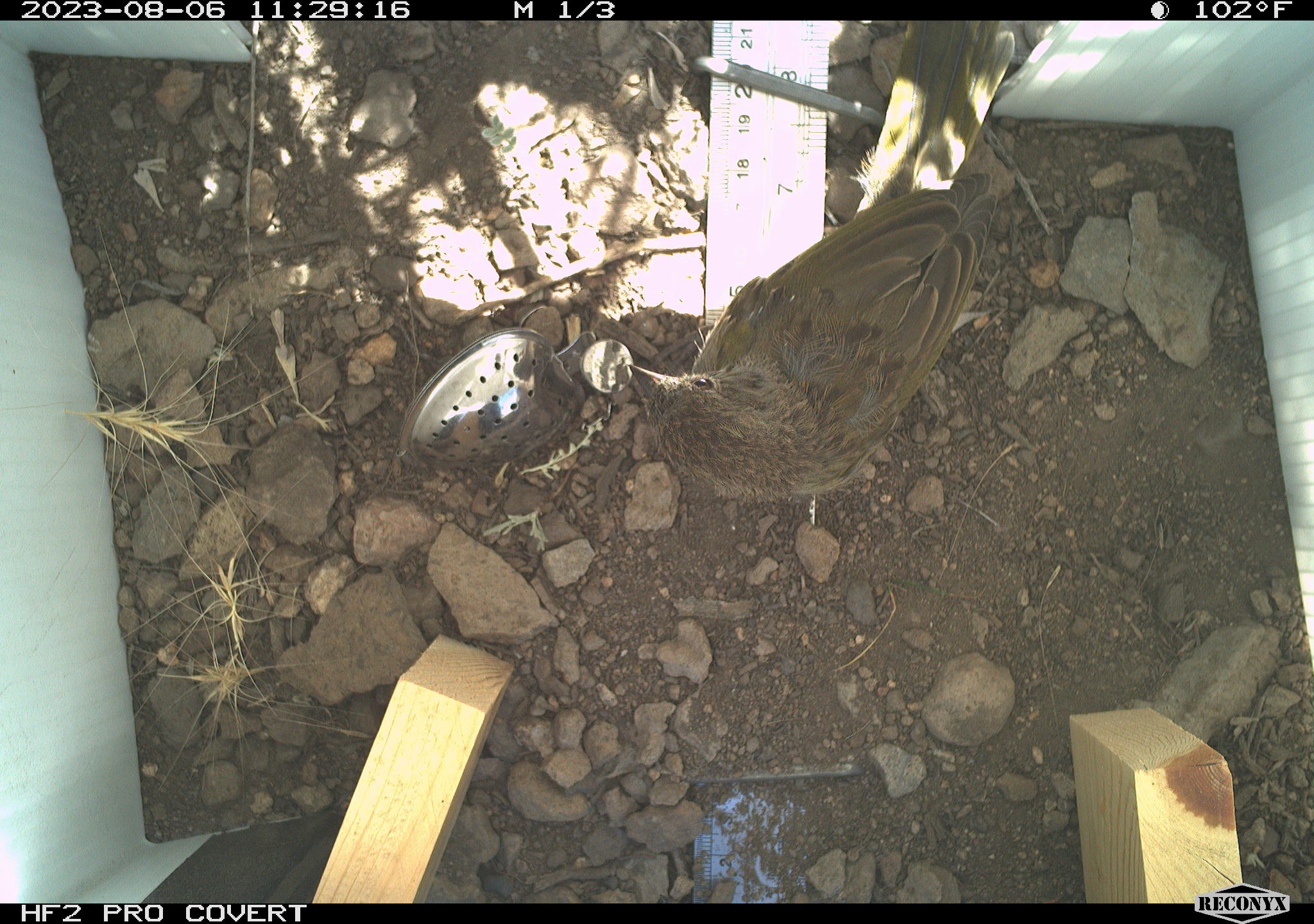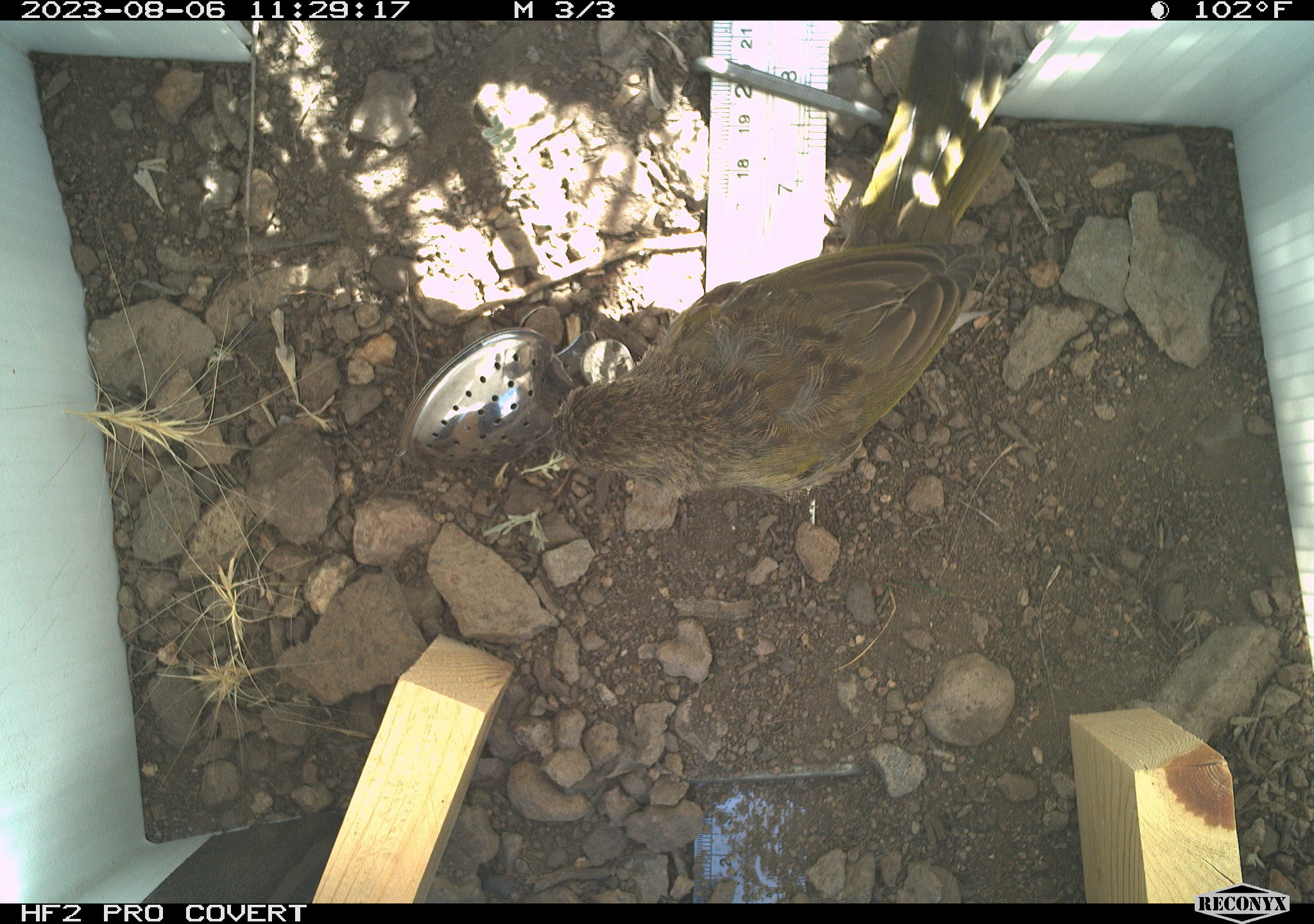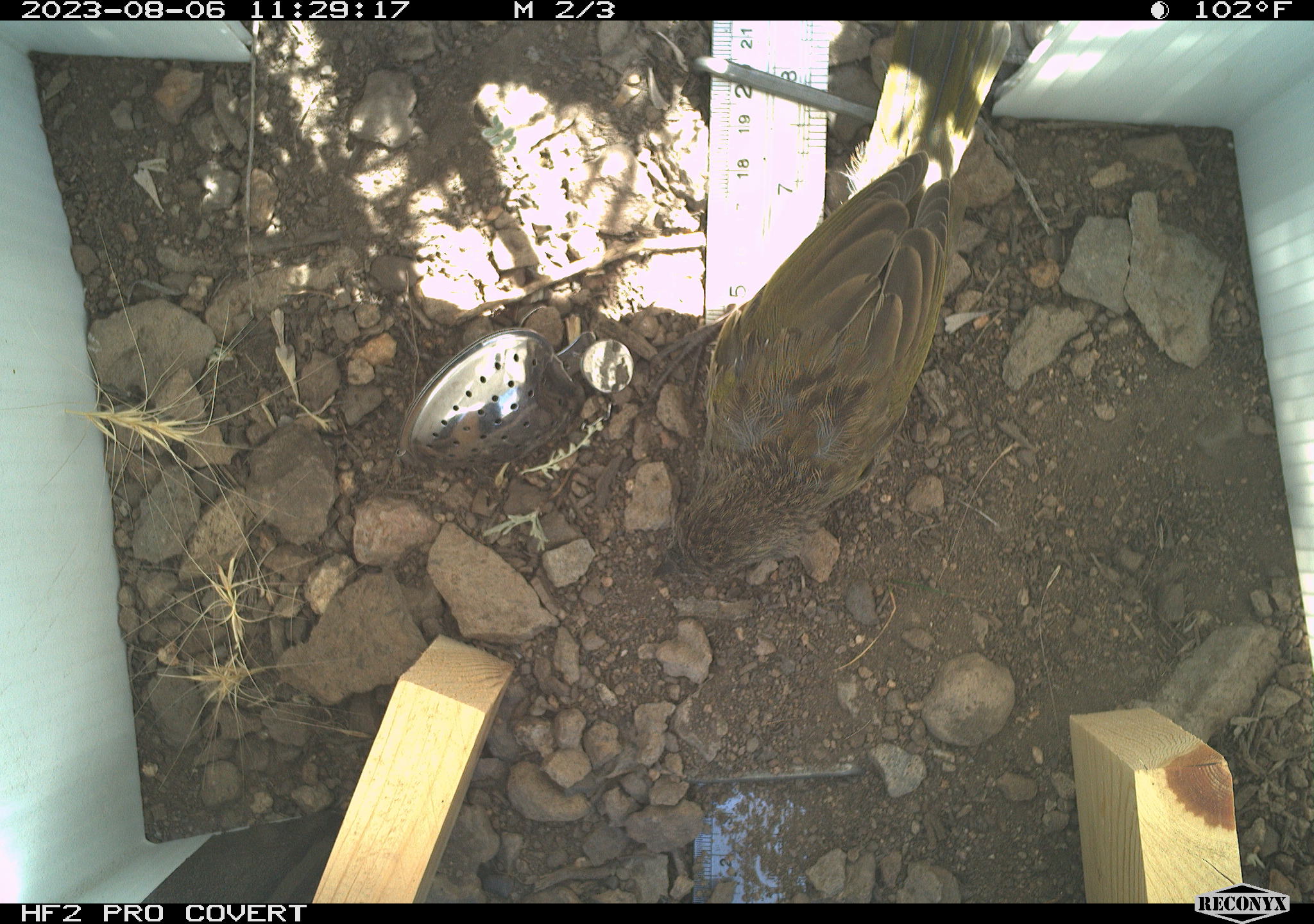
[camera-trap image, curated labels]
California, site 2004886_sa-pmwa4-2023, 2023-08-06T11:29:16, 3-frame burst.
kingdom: Animalia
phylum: Chordata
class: Aves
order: Passeriformes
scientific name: Passeriformes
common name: passerines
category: passeriformes order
Passeriformes order (passerines) (Passeriformes).